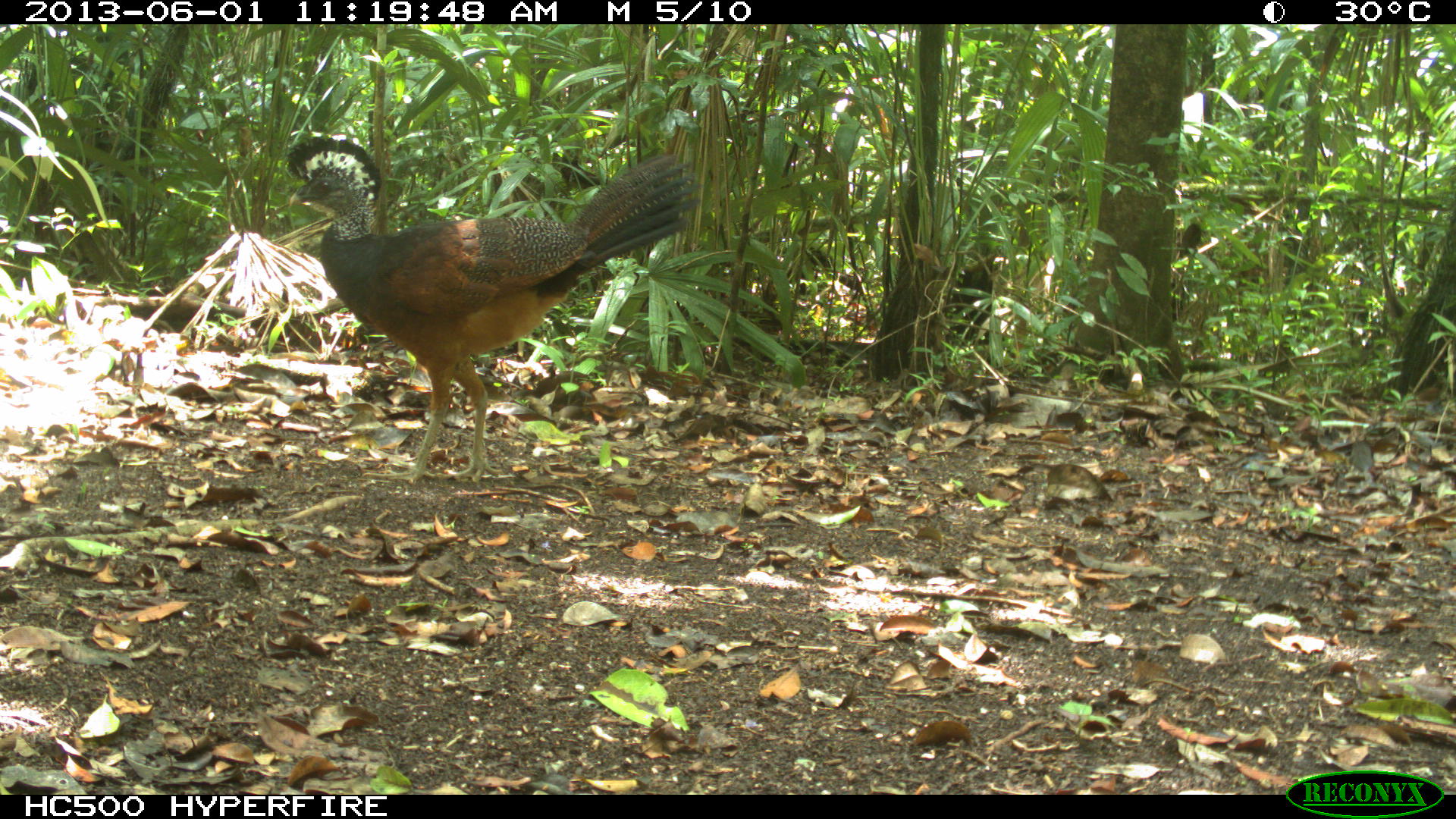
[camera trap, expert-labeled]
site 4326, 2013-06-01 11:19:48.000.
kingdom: Animalia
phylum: Chordata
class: Aves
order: Galliformes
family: Cracidae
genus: Crax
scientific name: Crax rubra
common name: great curassow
Crax rubra (great curassow), count 1, sex female.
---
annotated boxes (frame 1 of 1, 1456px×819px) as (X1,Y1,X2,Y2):
crax rubra: (283,136,701,485)